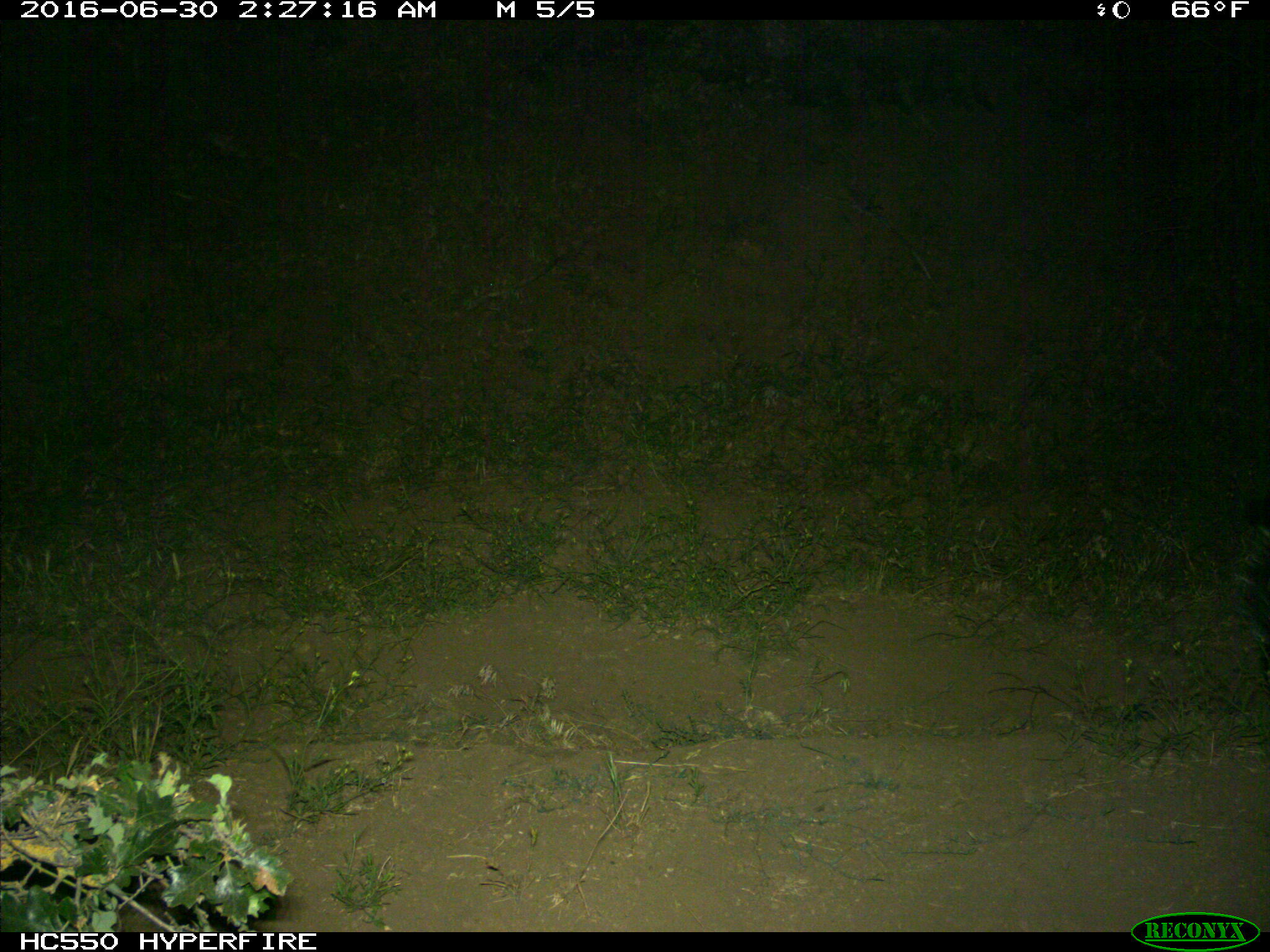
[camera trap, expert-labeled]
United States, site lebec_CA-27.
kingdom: Animalia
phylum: Chordata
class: Mammalia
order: Carnivora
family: Mephitidae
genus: Mephitis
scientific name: Mephitis mephitis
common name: striped skunk